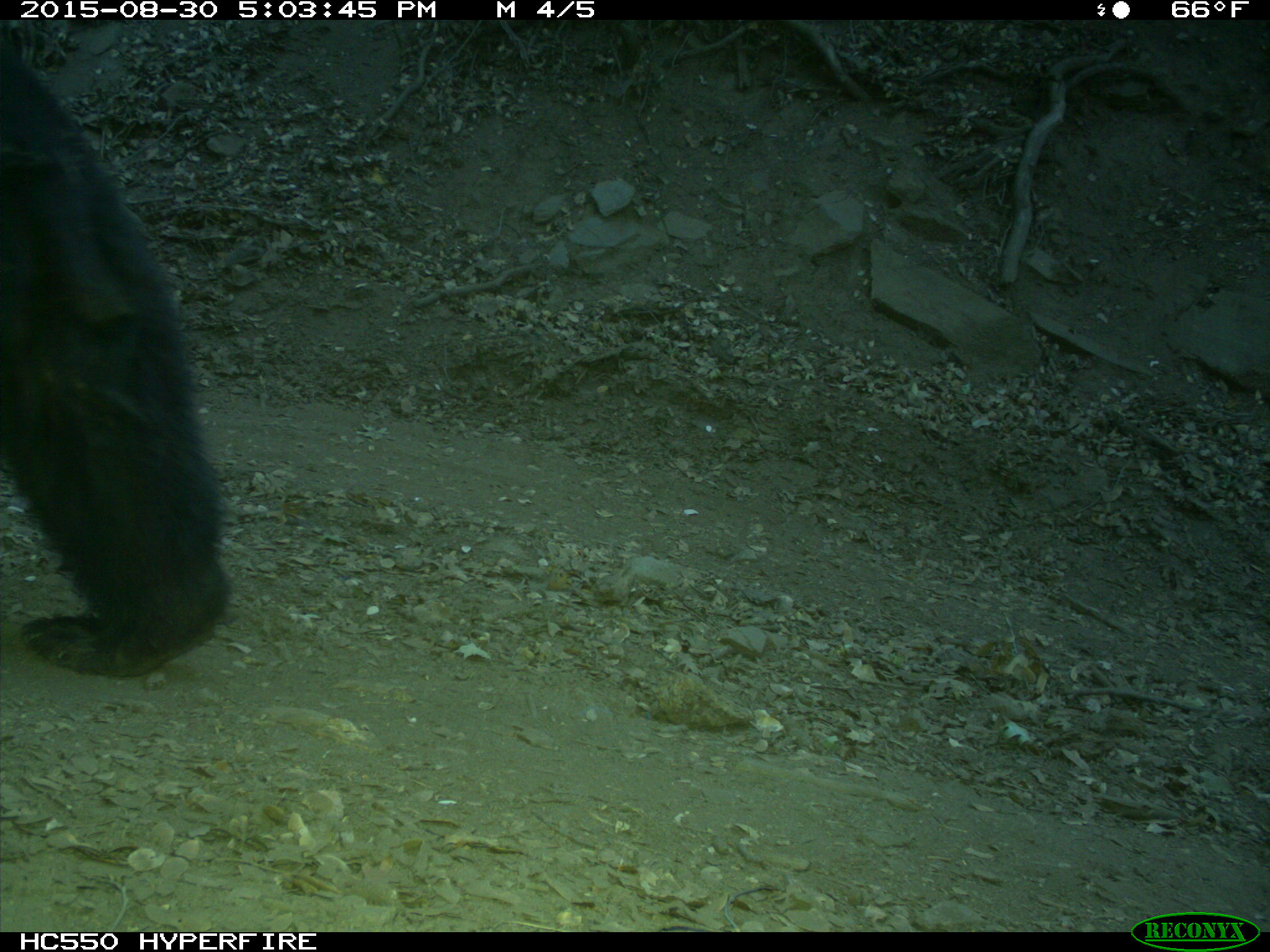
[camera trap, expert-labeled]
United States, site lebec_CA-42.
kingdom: Animalia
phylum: Chordata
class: Mammalia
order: Carnivora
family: Ursidae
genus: Ursus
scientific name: Ursus americanus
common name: american black bear